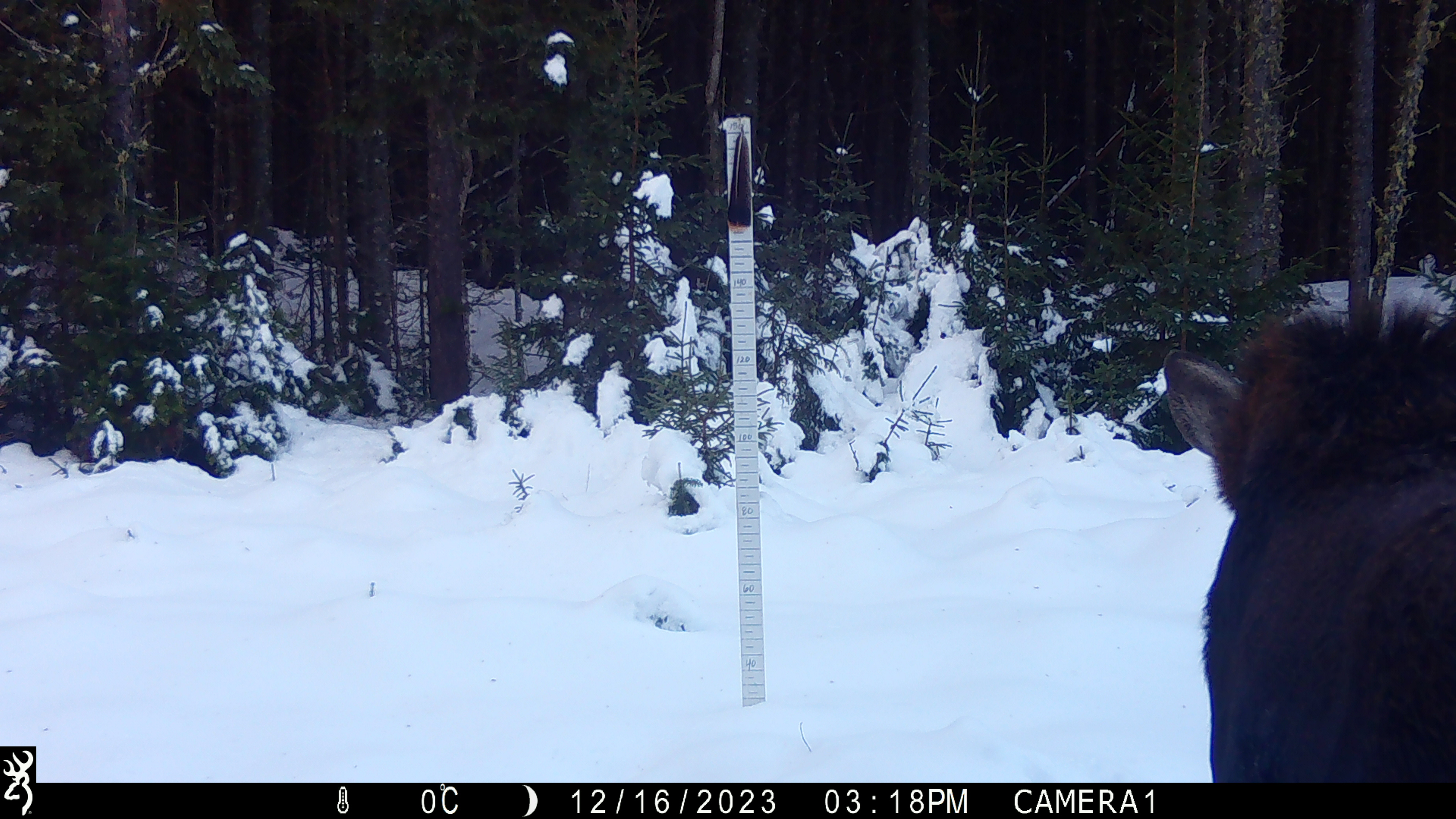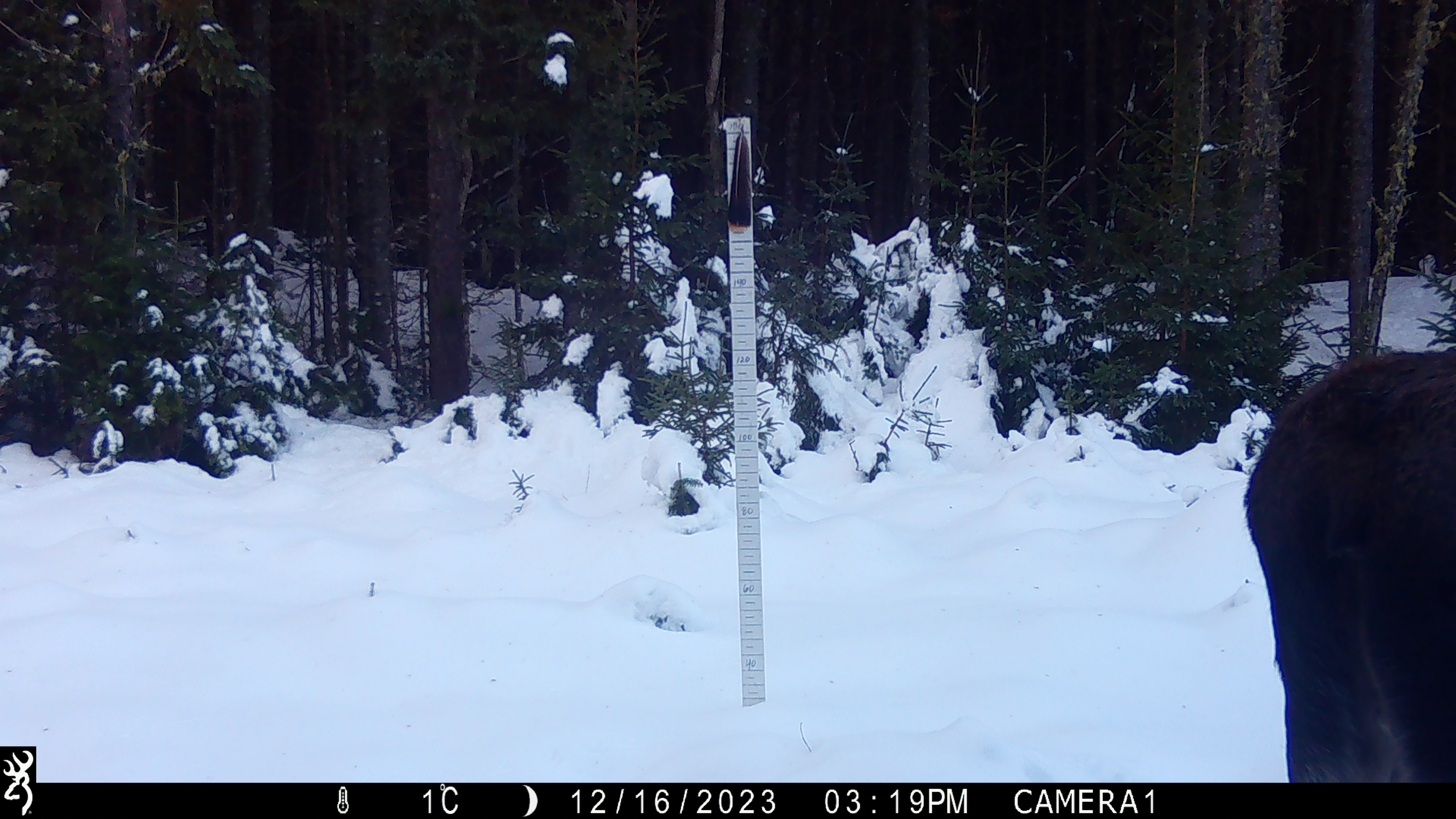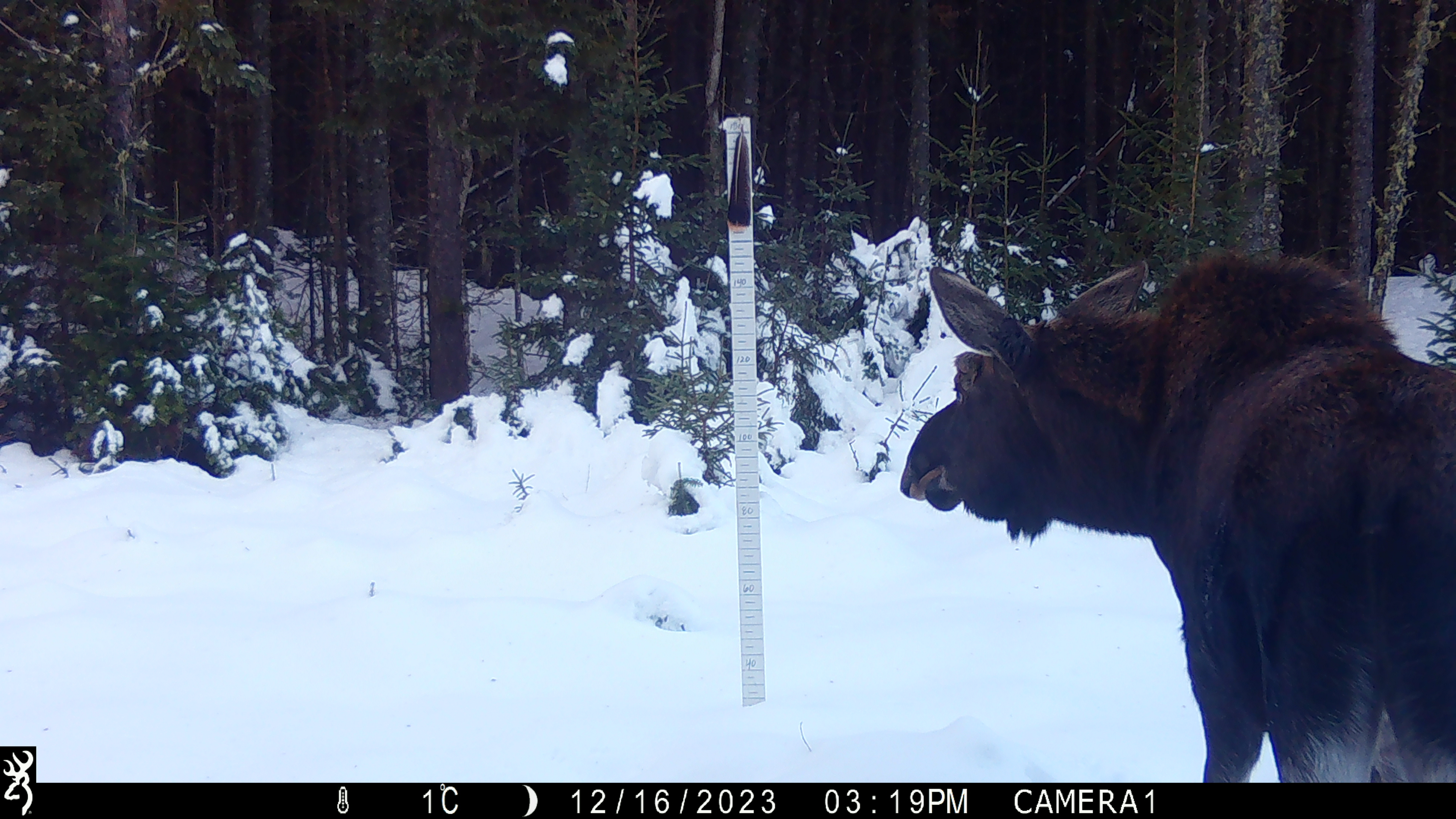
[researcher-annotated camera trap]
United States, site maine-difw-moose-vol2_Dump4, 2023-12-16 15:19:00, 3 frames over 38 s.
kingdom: Animalia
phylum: Chordata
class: Mammalia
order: Artiodactyla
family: Cervidae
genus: Alces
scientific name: Alces alces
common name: moose